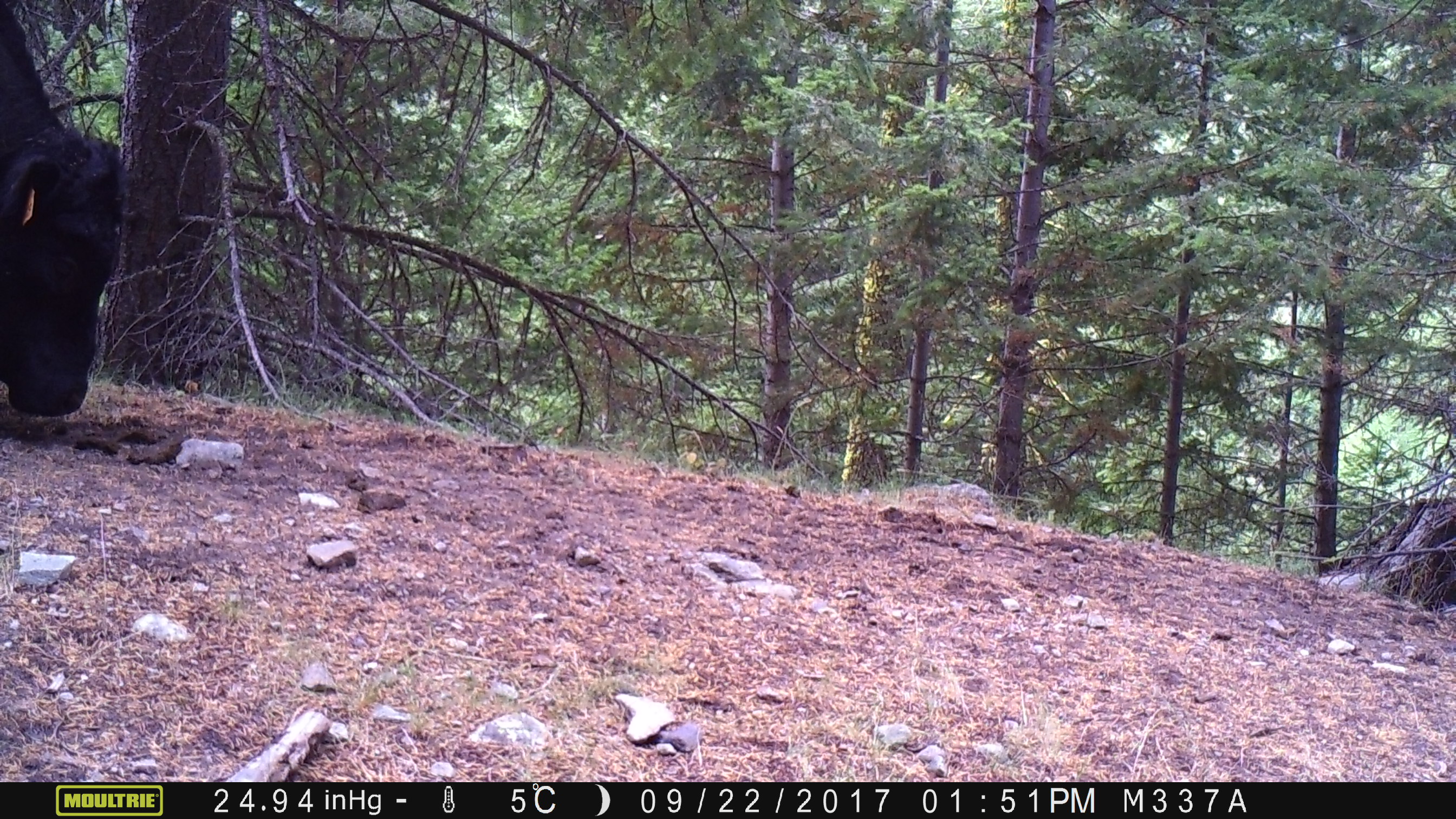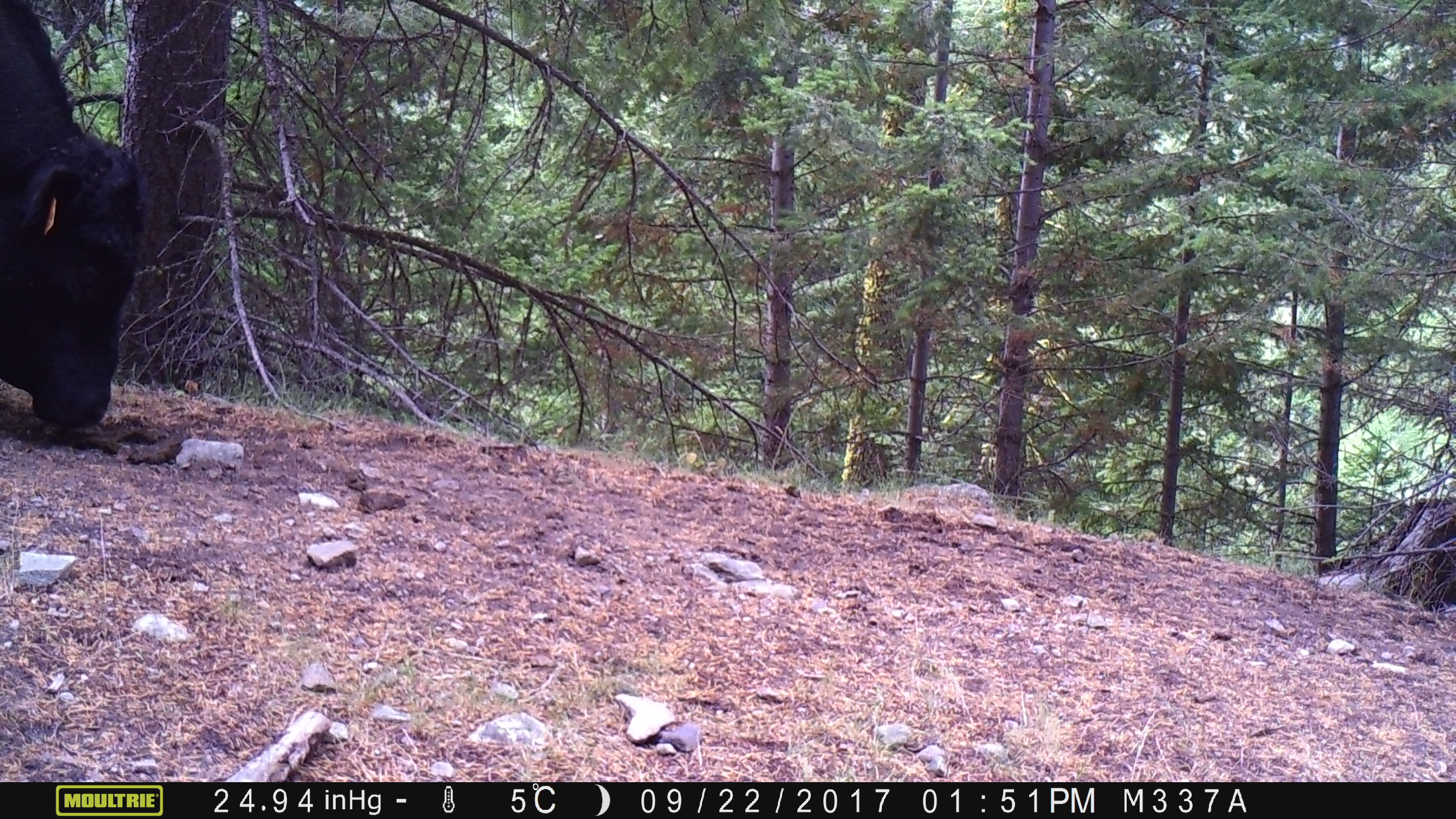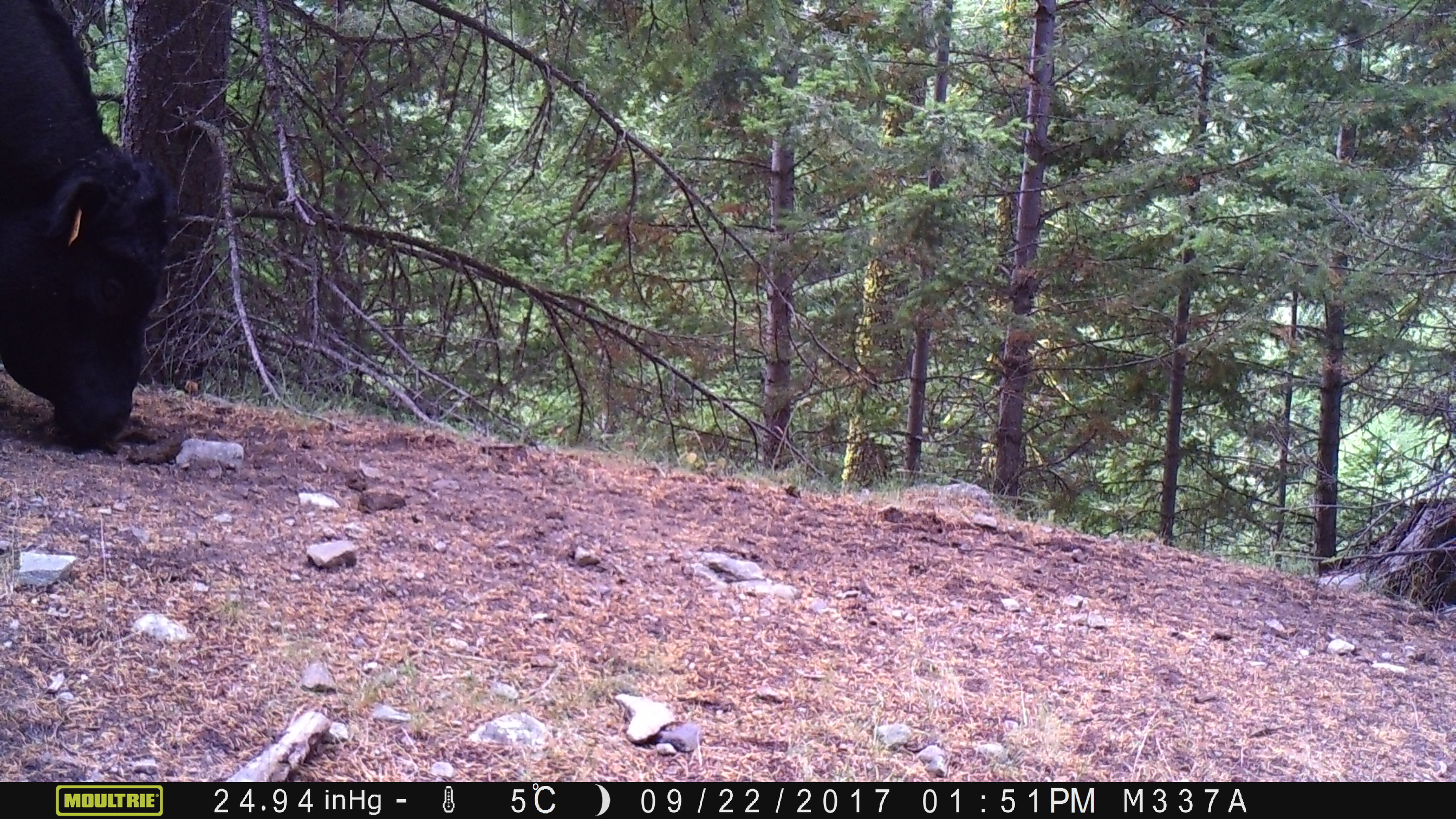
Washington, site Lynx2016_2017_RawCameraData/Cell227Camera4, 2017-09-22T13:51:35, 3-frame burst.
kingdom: Animalia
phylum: Chordata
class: Mammalia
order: Artiodactyla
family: Bovidae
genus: Bos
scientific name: Bos taurus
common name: domestic cattle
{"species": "domestic cattle (Bos taurus)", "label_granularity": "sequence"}